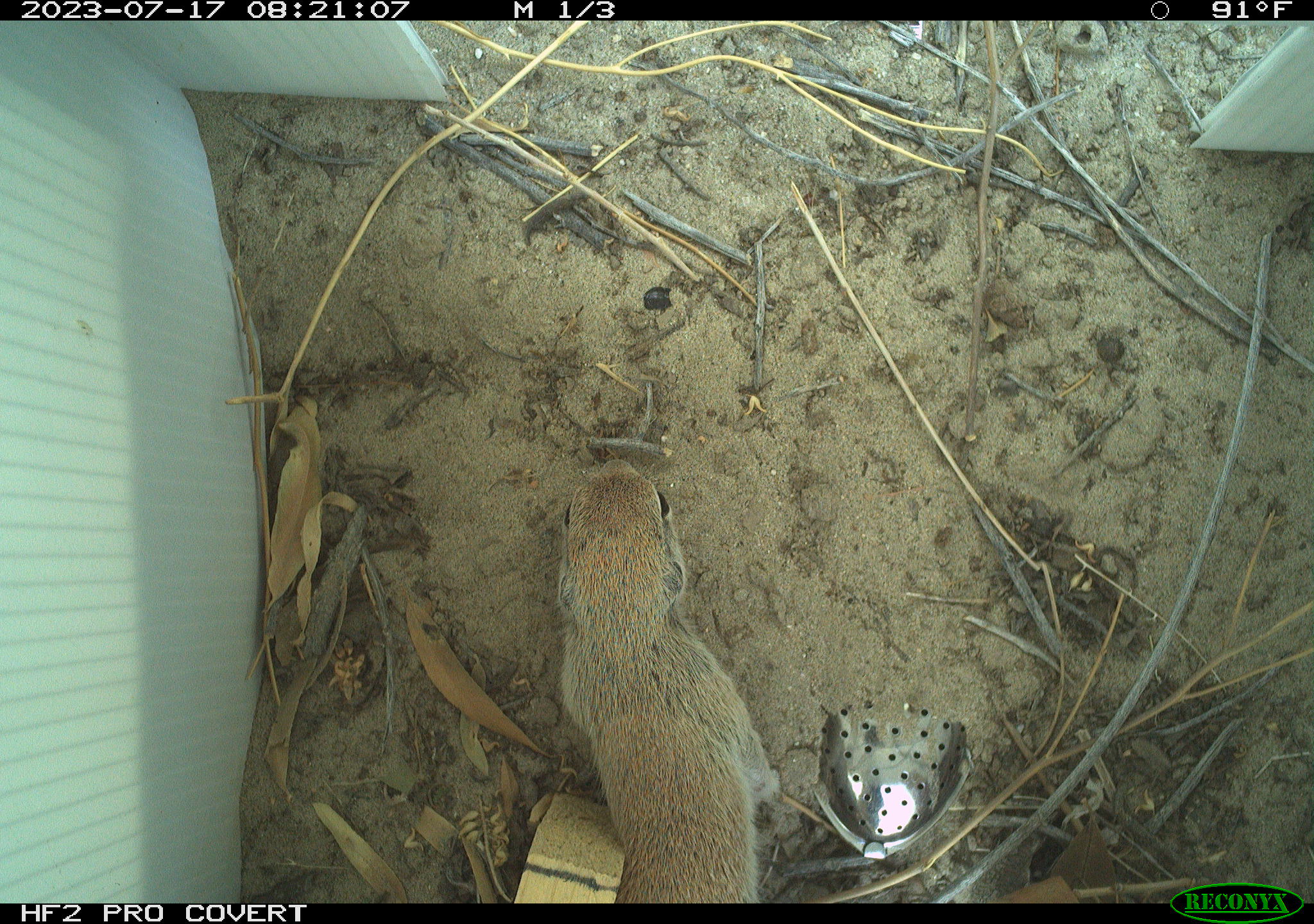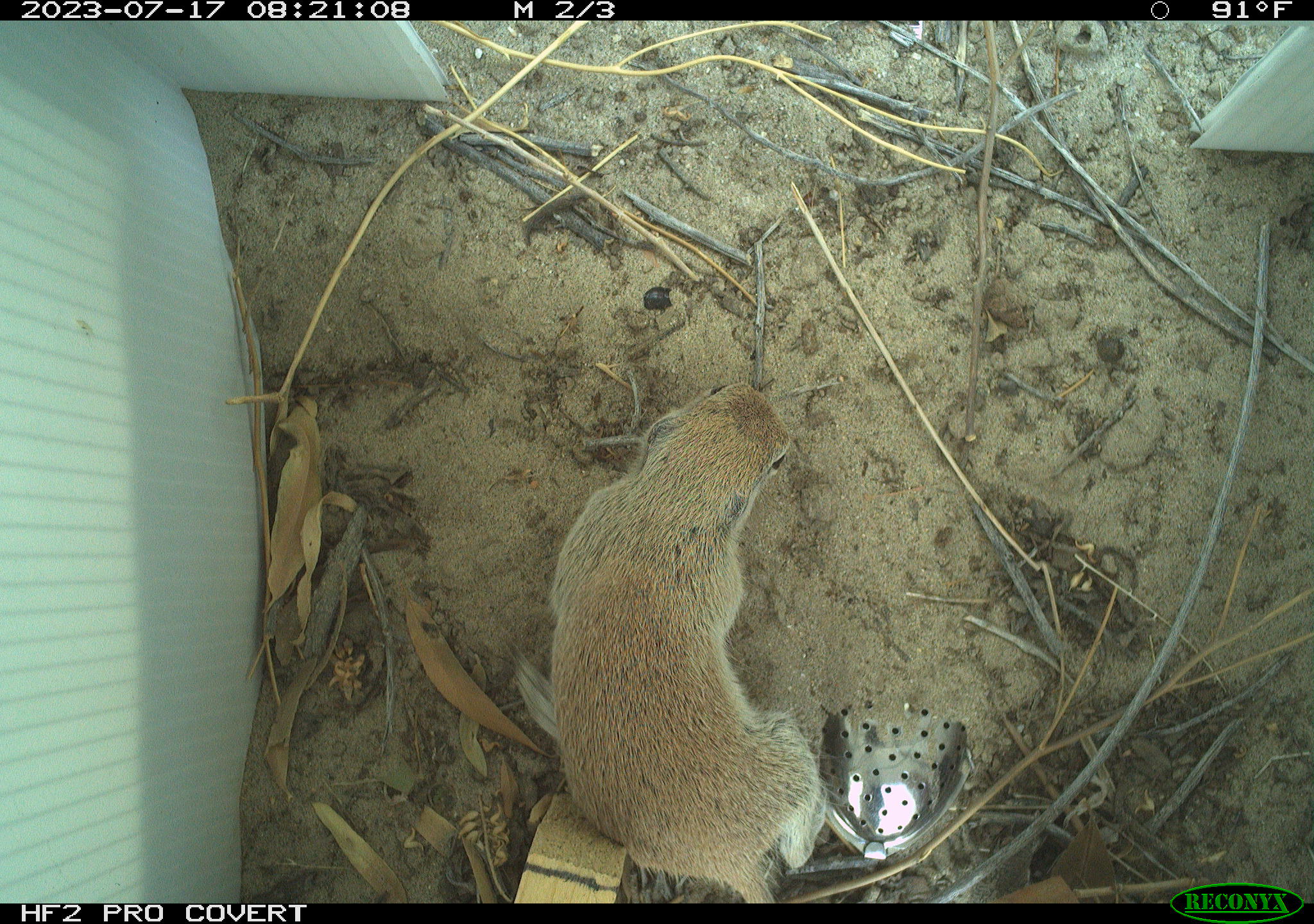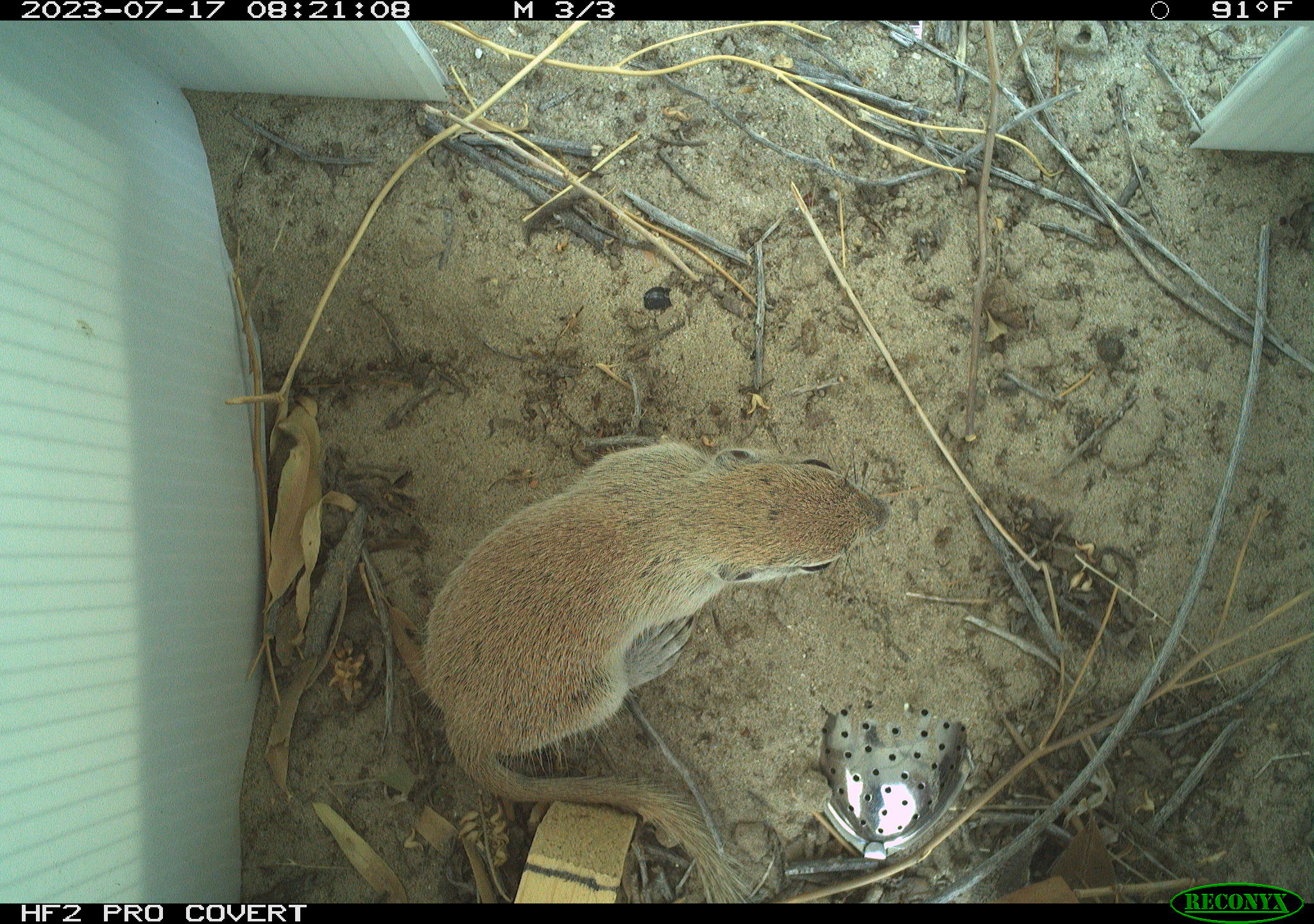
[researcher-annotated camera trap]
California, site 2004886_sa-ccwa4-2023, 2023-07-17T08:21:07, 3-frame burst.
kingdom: Animalia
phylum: Chordata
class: Mammalia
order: Rodentia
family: Sciuridae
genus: Xerospermophilus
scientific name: Xerospermophilus tereticaudus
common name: round-tailed ground squirrel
Round-tailed ground squirrel (Xerospermophilus tereticaudus).